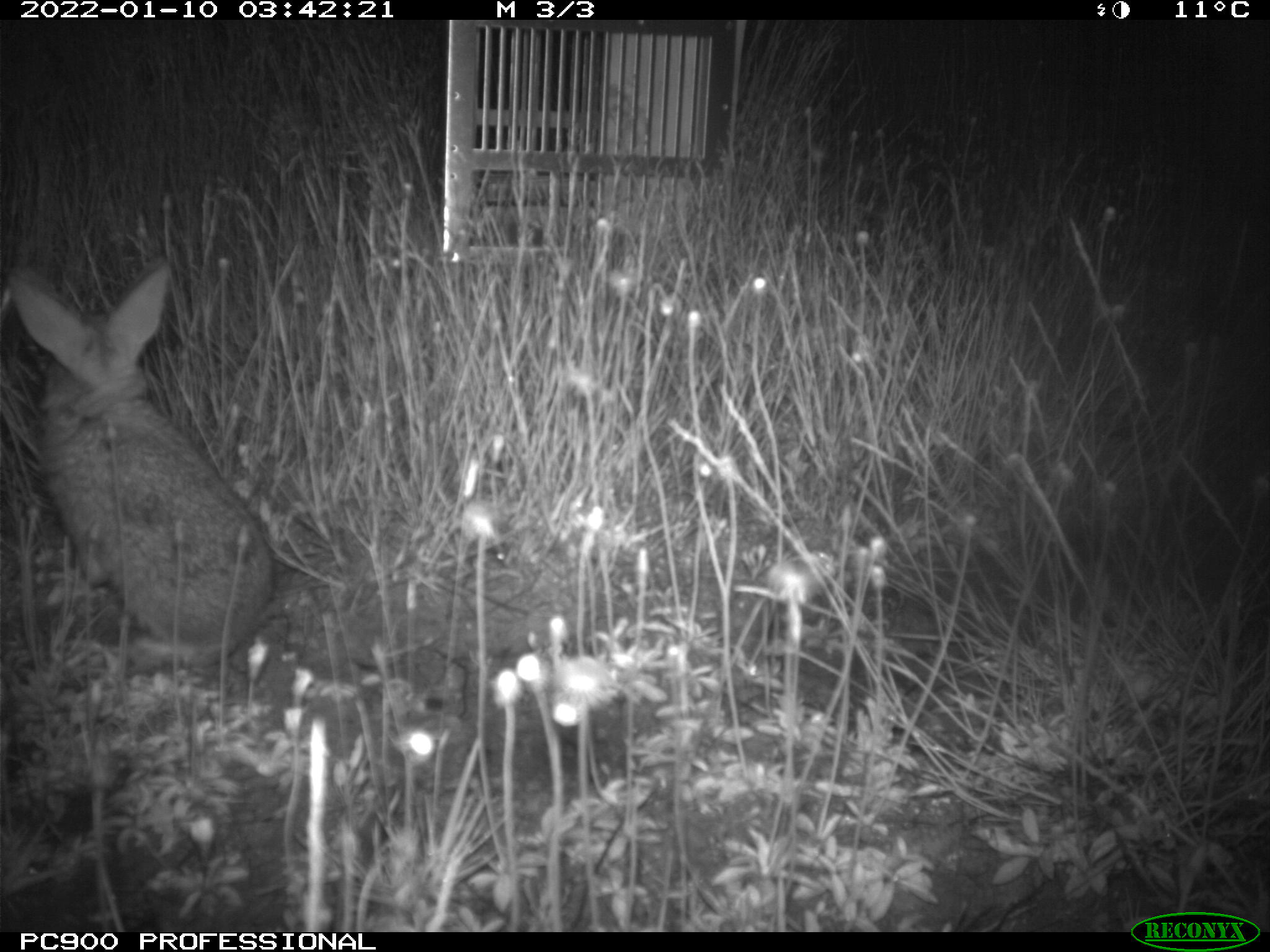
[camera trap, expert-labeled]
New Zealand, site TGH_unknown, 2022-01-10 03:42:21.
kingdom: Animalia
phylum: Chordata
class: Mammalia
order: Lagomorpha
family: Leporidae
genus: Oryctolagus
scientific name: Oryctolagus cuniculus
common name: european rabbit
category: rabbit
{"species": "rabbit (european rabbit) (Oryctolagus cuniculus)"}